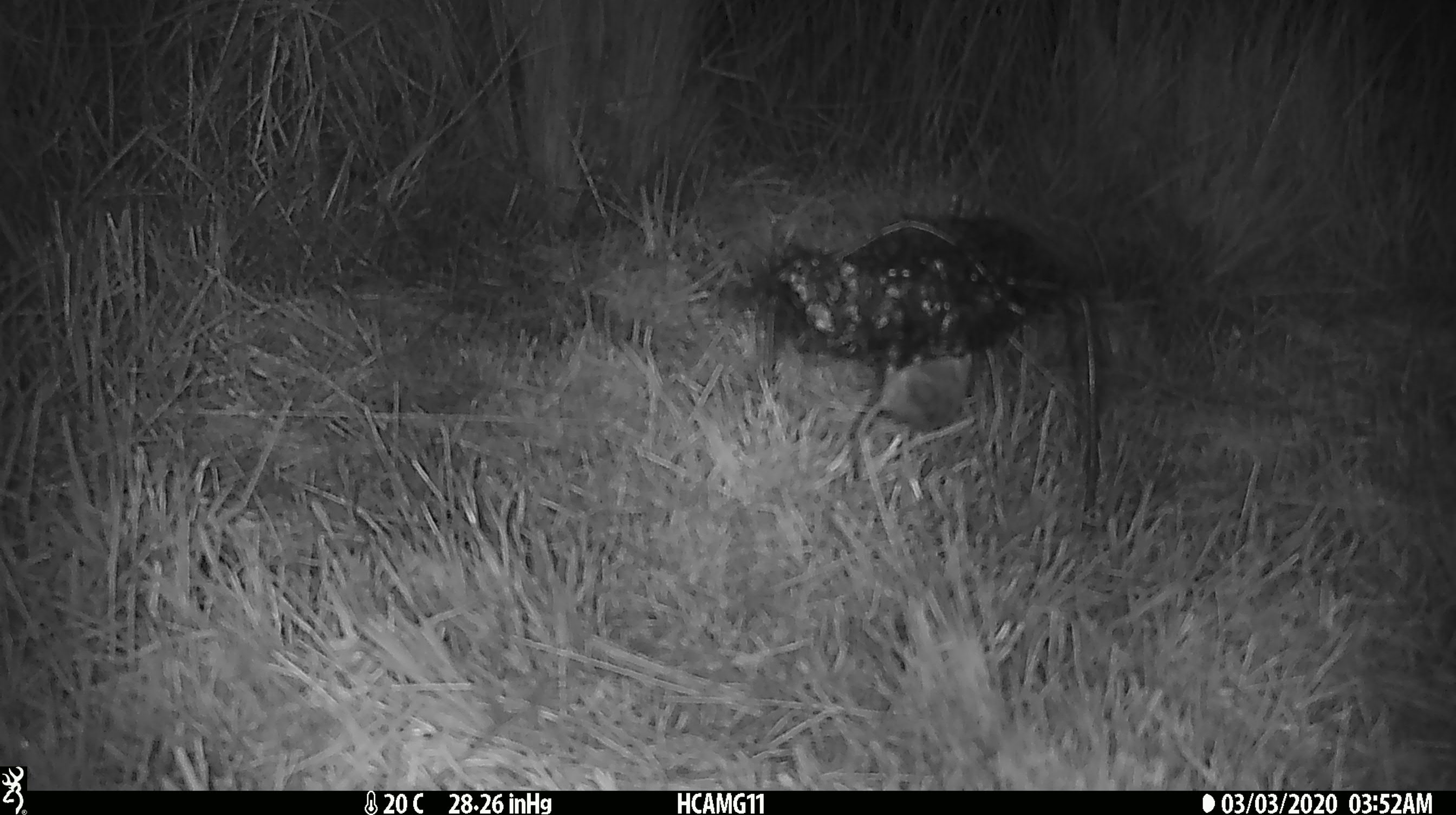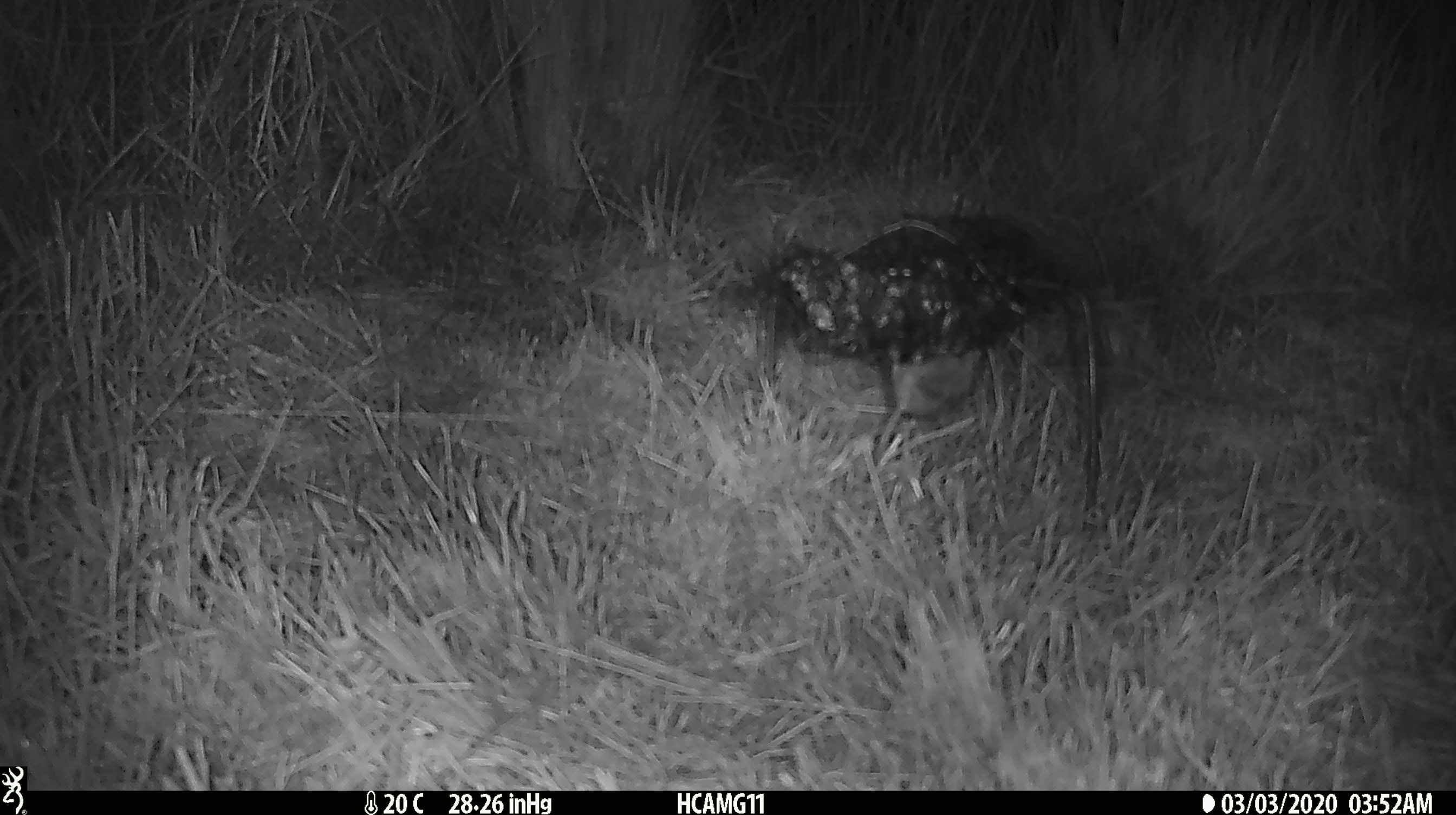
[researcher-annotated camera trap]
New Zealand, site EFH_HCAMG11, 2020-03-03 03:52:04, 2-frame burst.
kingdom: Animalia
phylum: Chordata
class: Mammalia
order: Rodentia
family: Muridae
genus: Mus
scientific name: Mus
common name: mouse